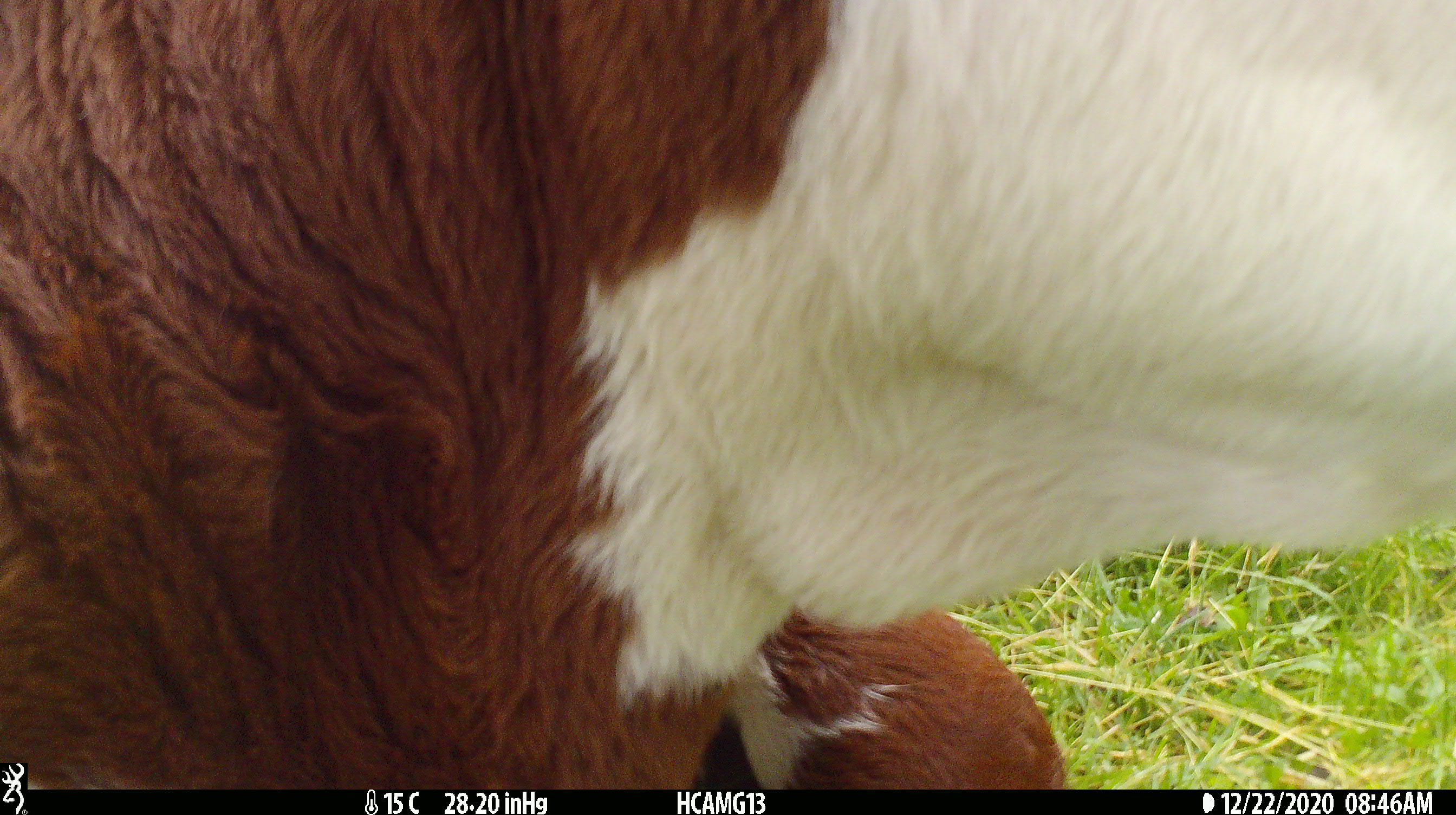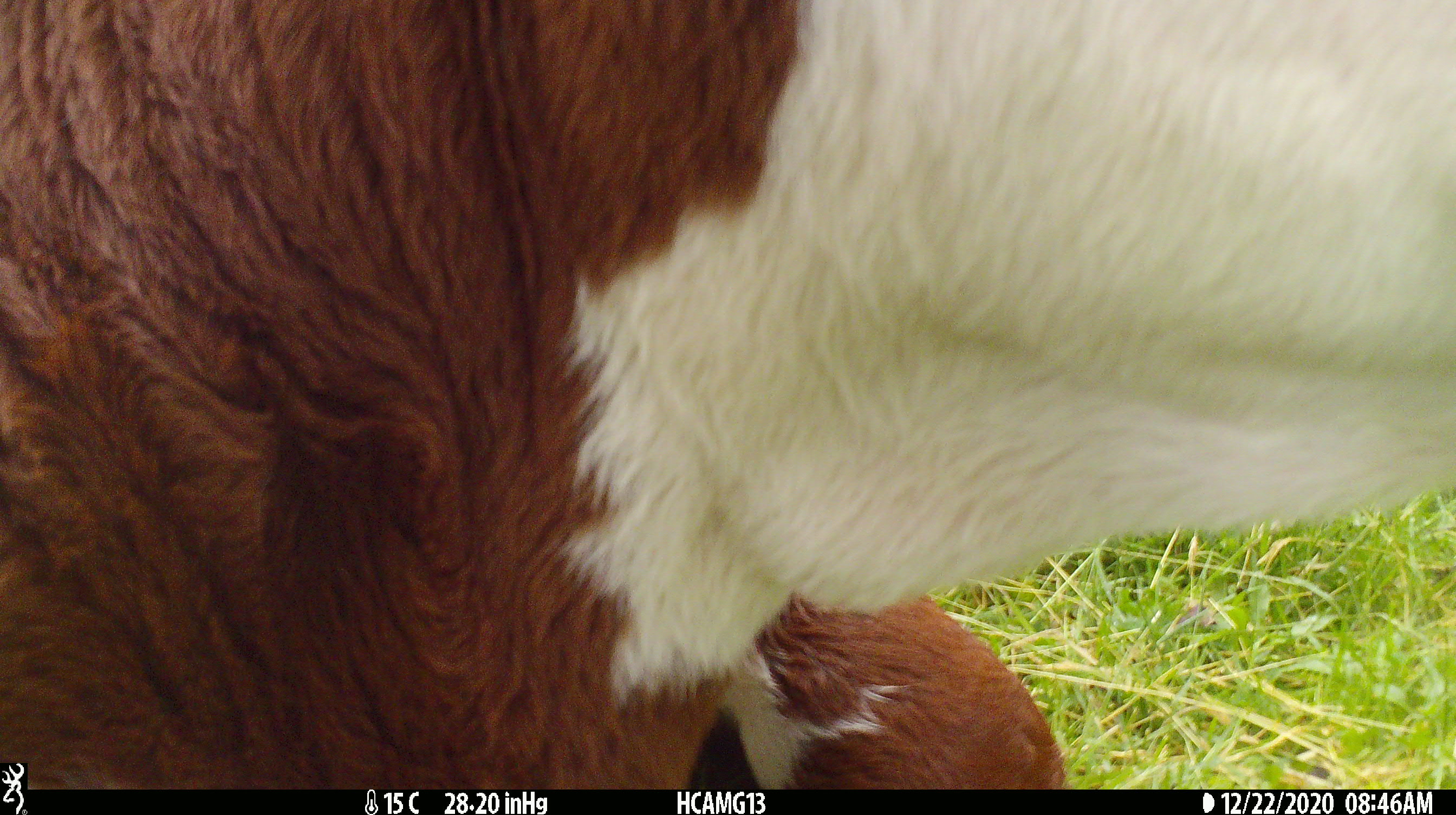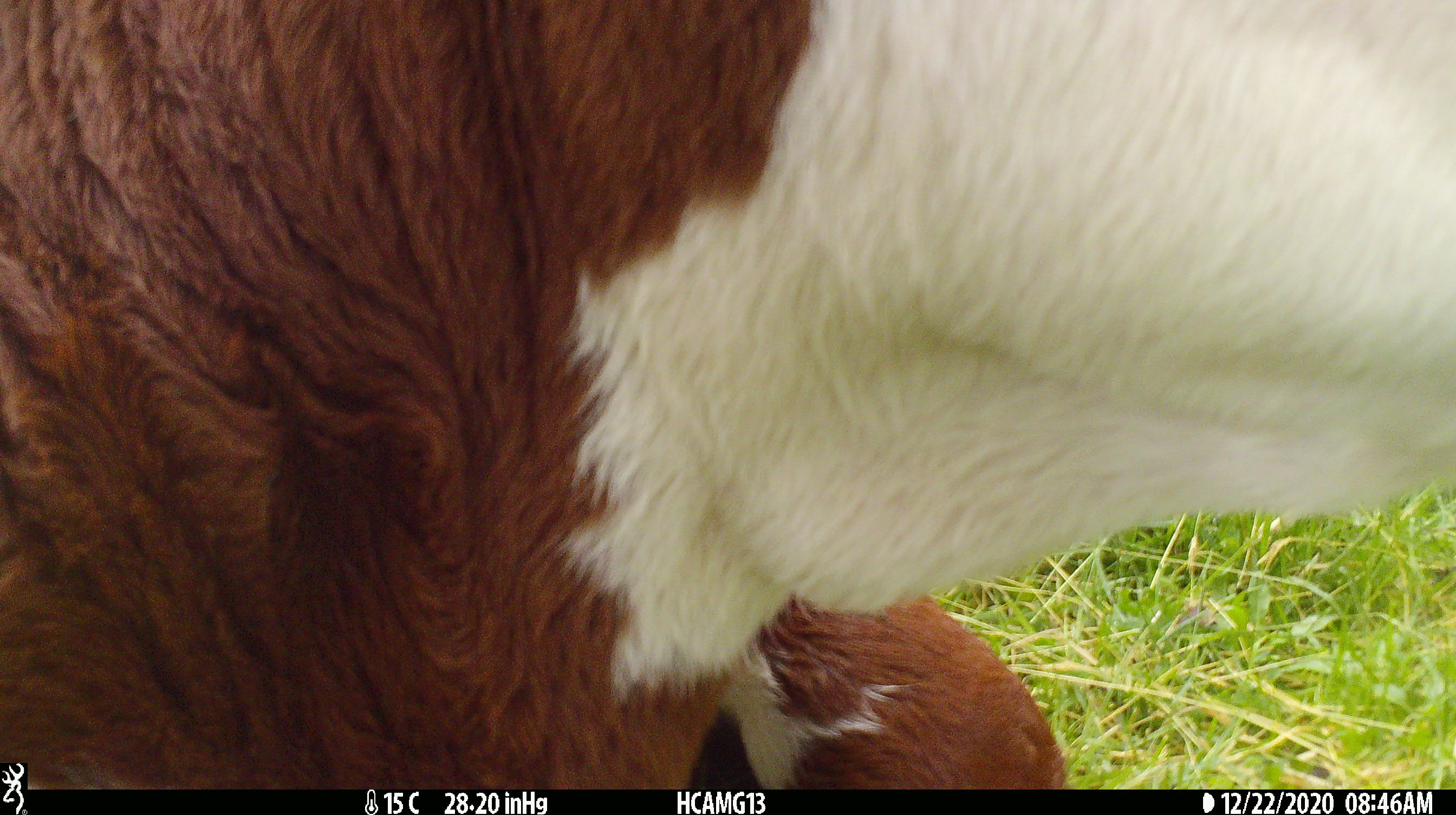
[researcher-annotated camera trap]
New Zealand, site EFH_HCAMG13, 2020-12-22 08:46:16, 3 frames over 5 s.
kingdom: Animalia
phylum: Chordata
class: Mammalia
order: Artiodactyla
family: Bovidae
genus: Bos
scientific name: Bos taurus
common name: domestic cow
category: cow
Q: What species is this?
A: Cow (domestic cow) (Bos taurus).